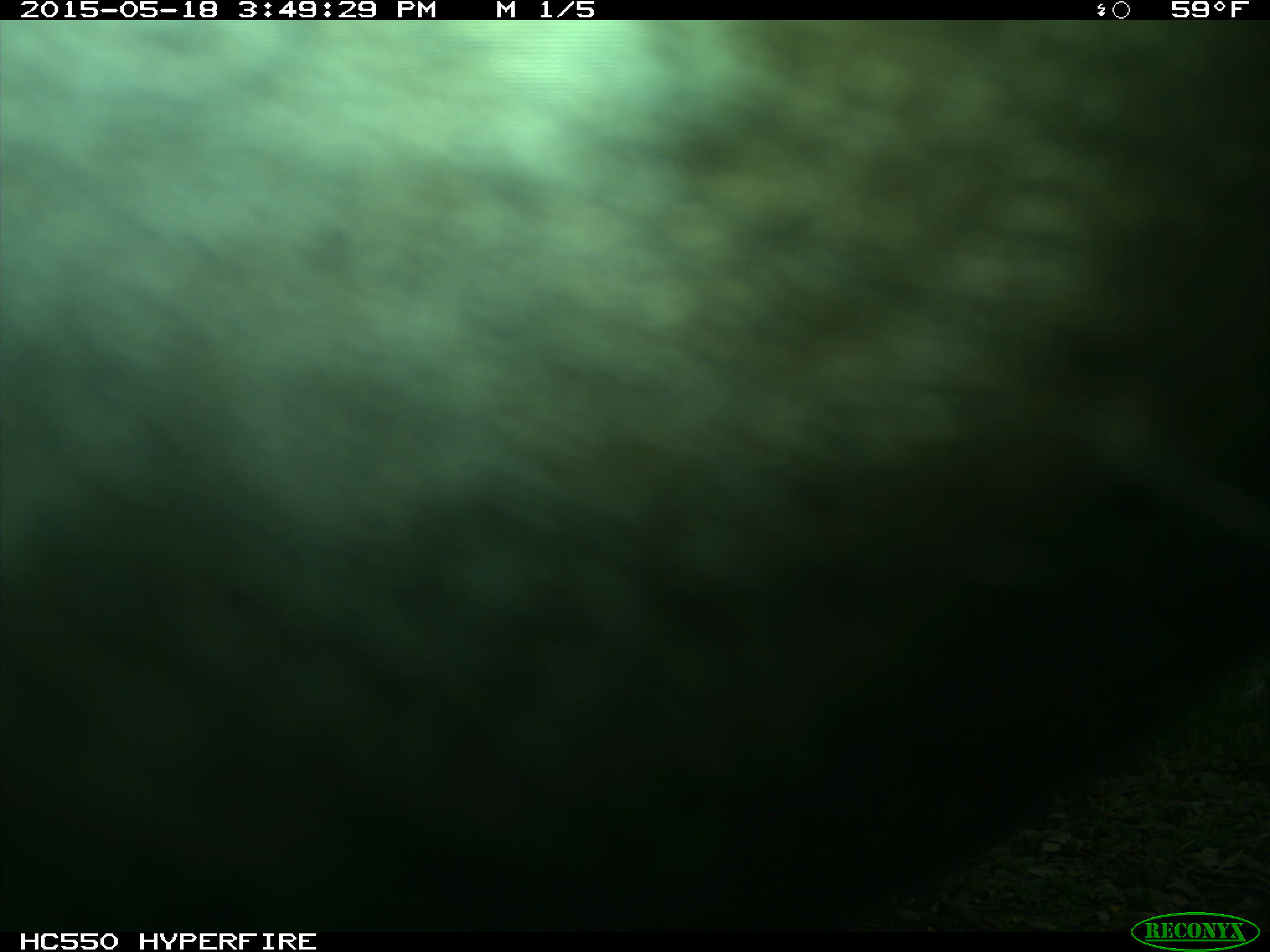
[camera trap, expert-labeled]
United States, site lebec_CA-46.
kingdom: Animalia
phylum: Chordata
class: Mammalia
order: Artiodactyla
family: Bovidae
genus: Bos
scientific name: Bos taurus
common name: domestic cow